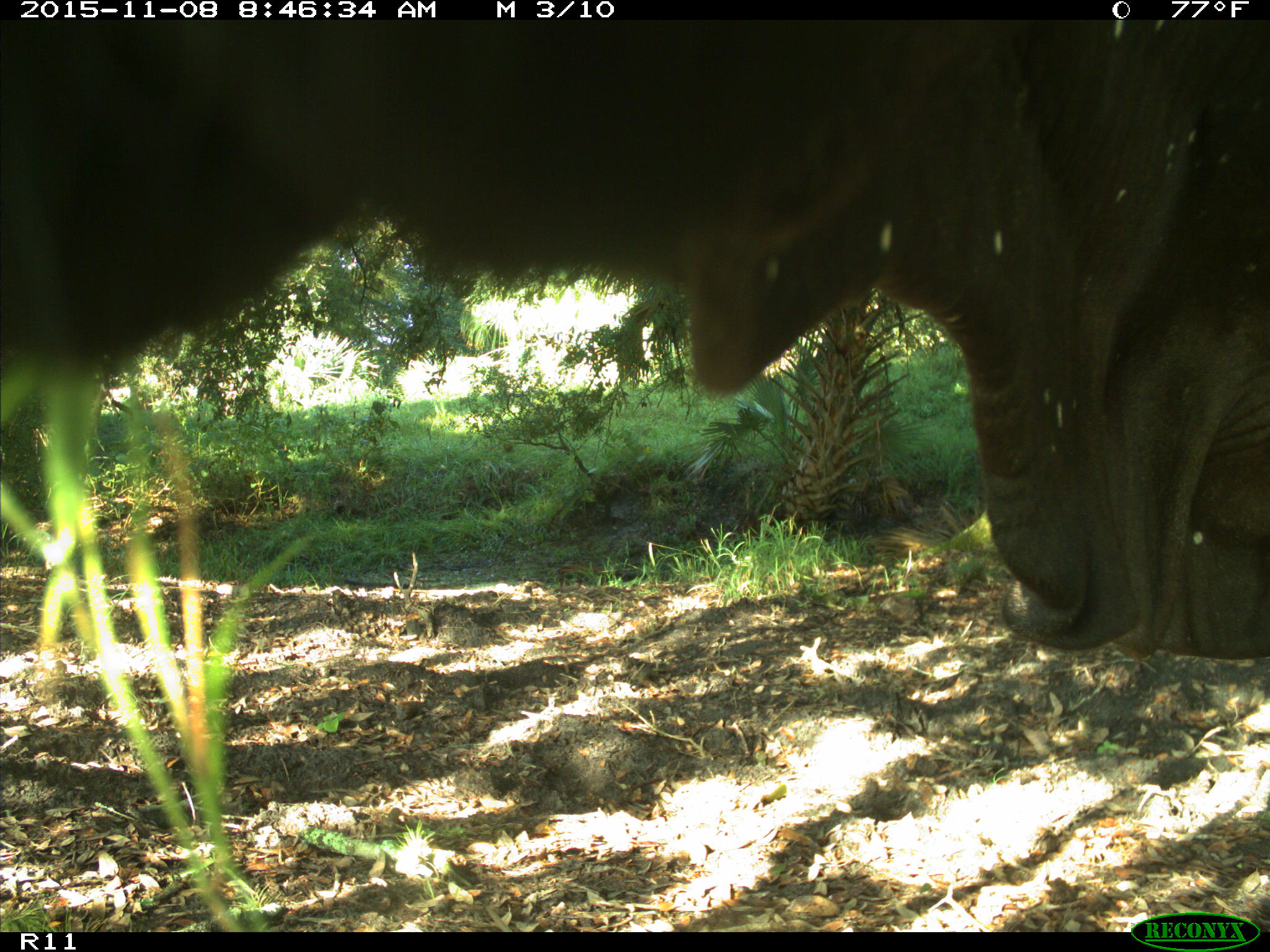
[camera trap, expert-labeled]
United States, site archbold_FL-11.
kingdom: Animalia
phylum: Chordata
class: Mammalia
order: Artiodactyla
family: Bovidae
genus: Bos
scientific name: Bos taurus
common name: domestic cow